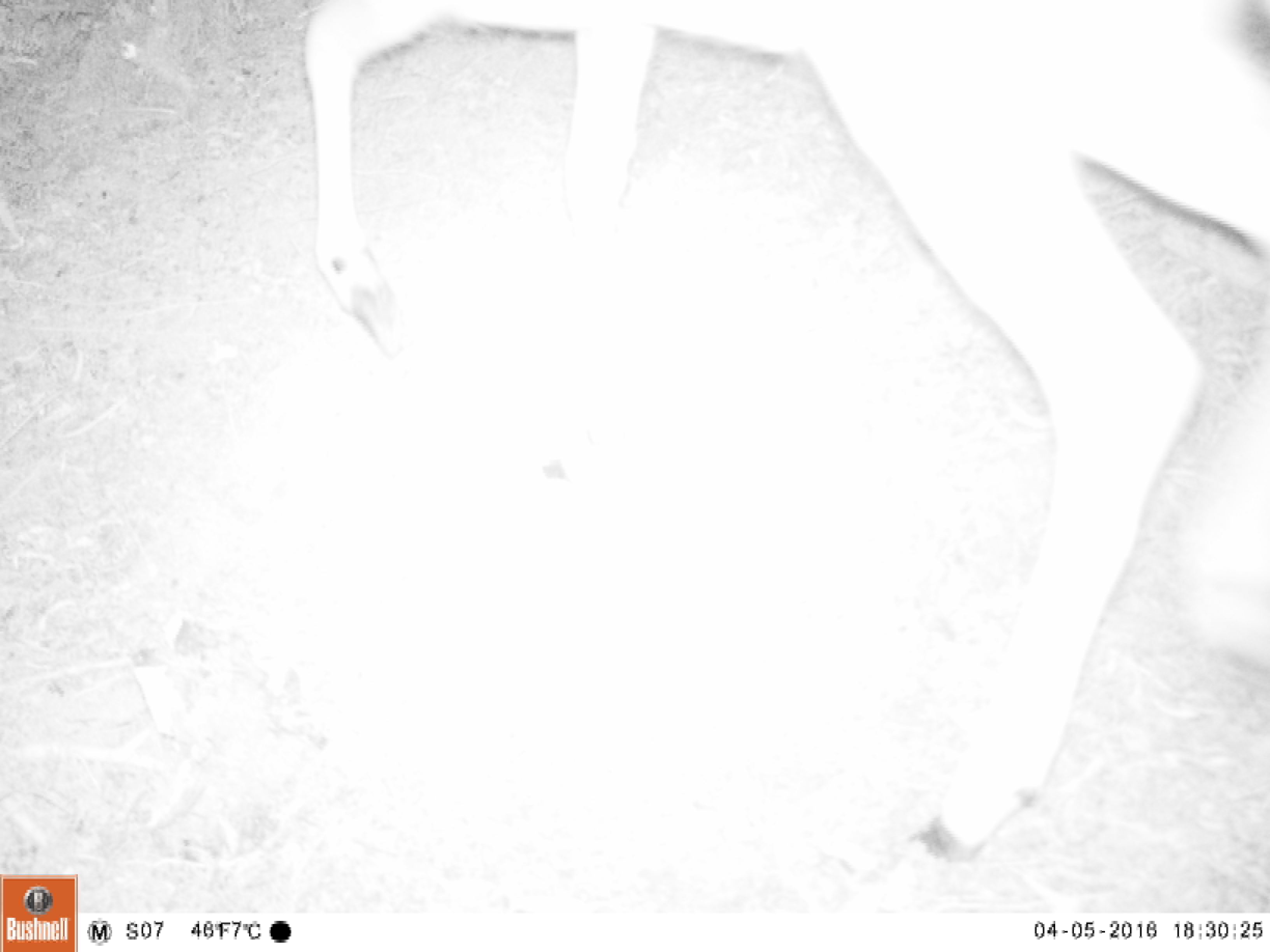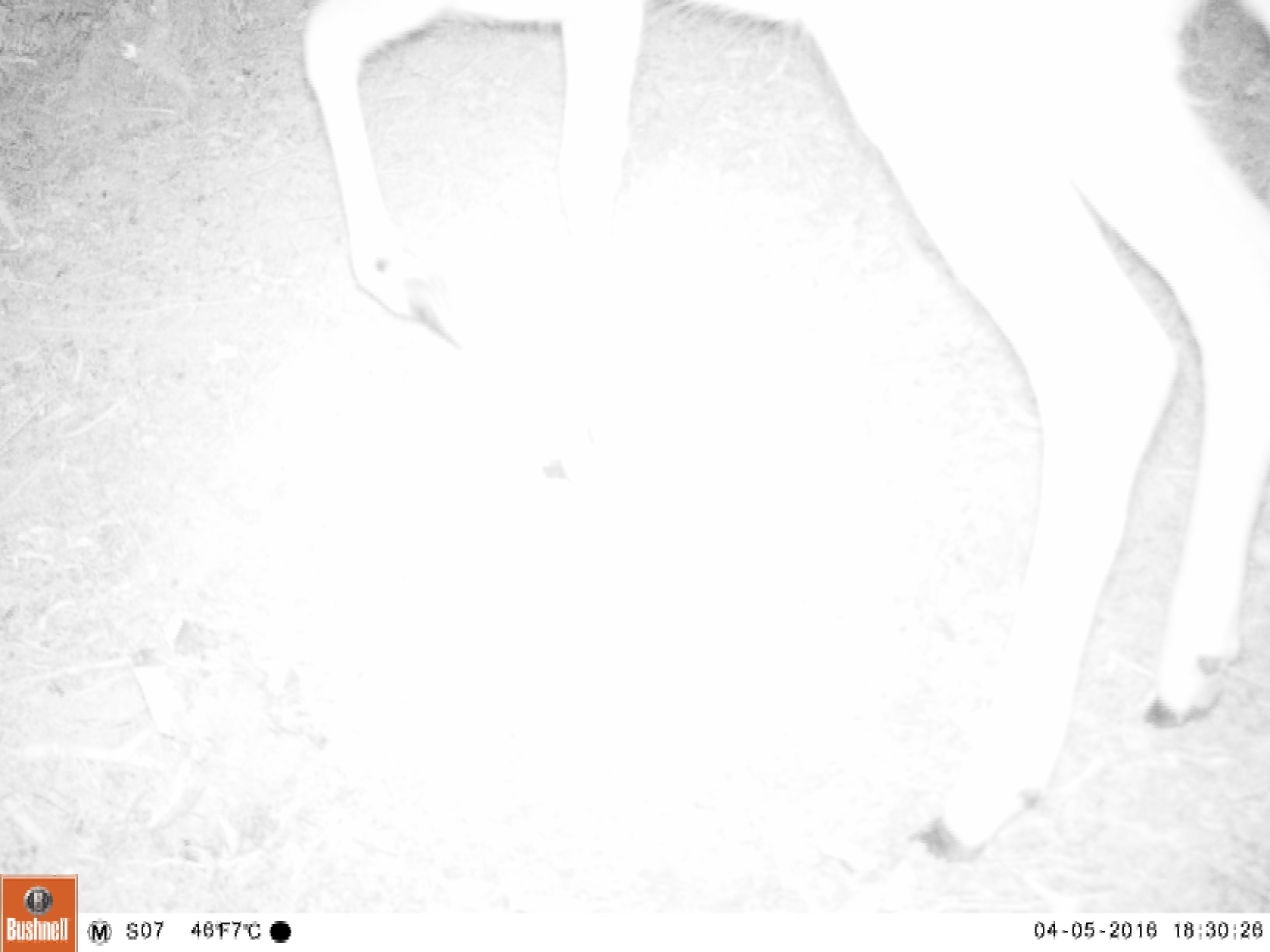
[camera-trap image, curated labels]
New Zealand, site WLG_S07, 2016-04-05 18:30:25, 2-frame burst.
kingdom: Animalia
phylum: Chordata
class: Mammalia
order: Artiodactyla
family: Cervidae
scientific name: Cervidae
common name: deer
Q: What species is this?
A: Deer (Cervidae).